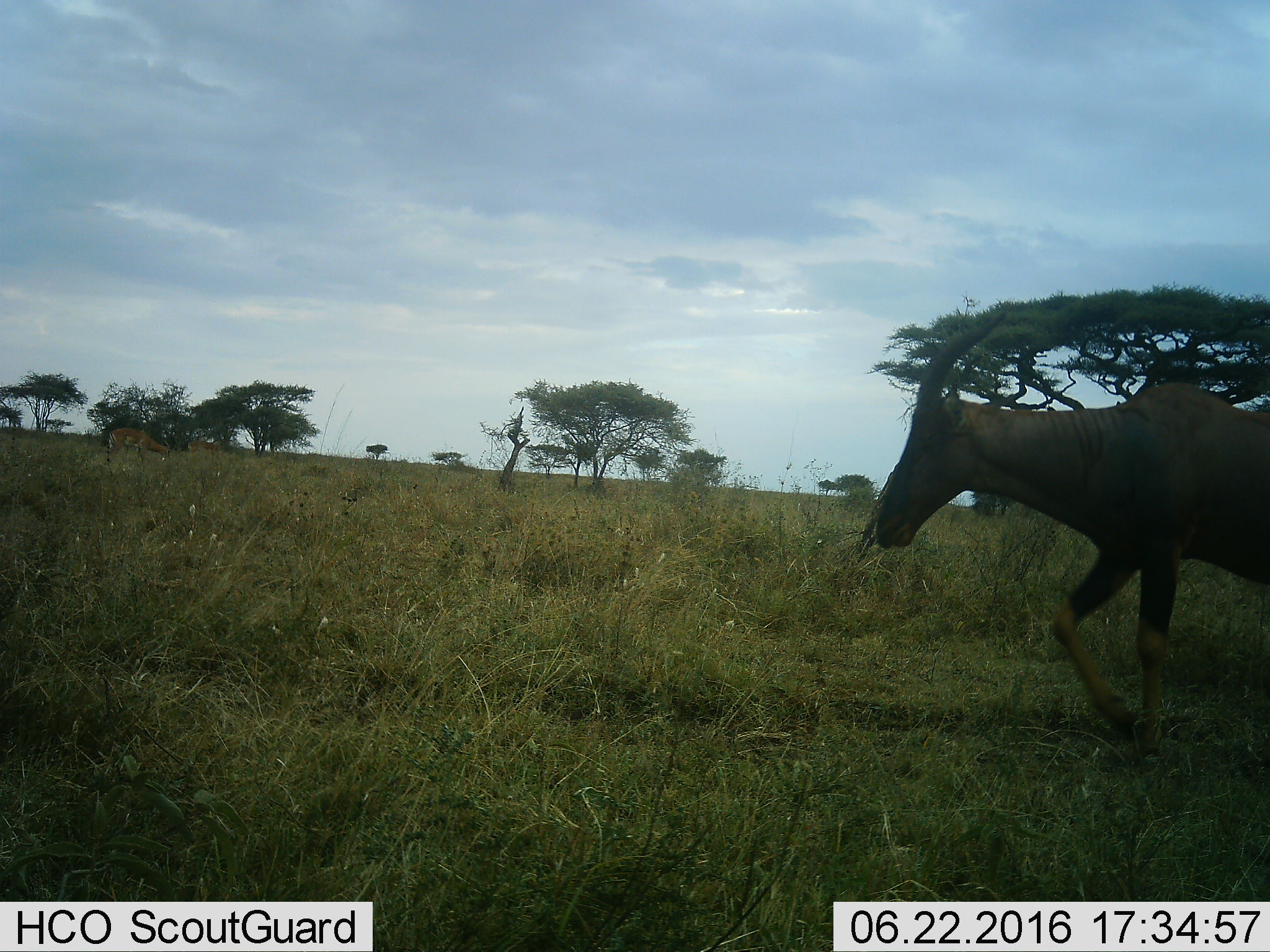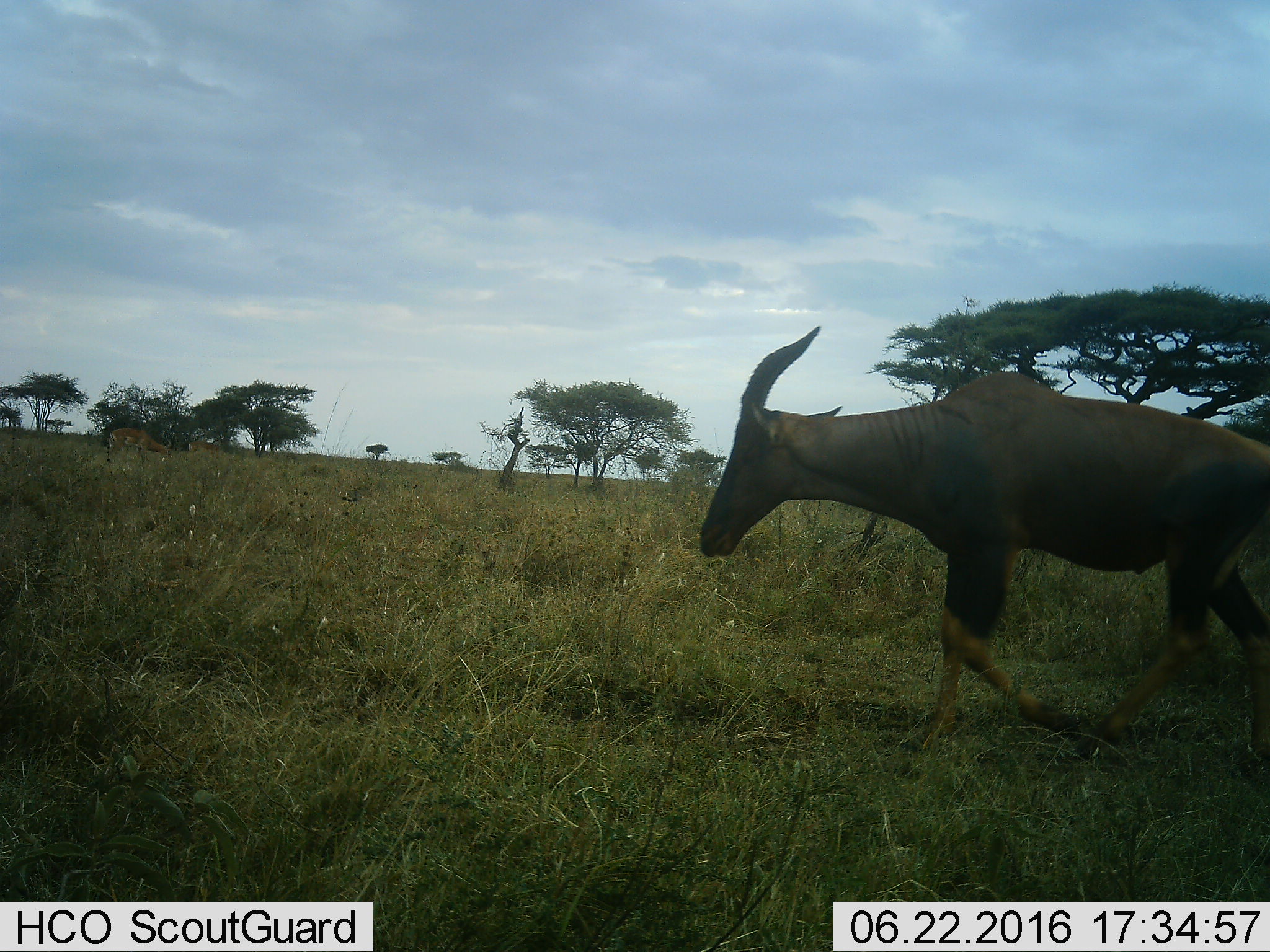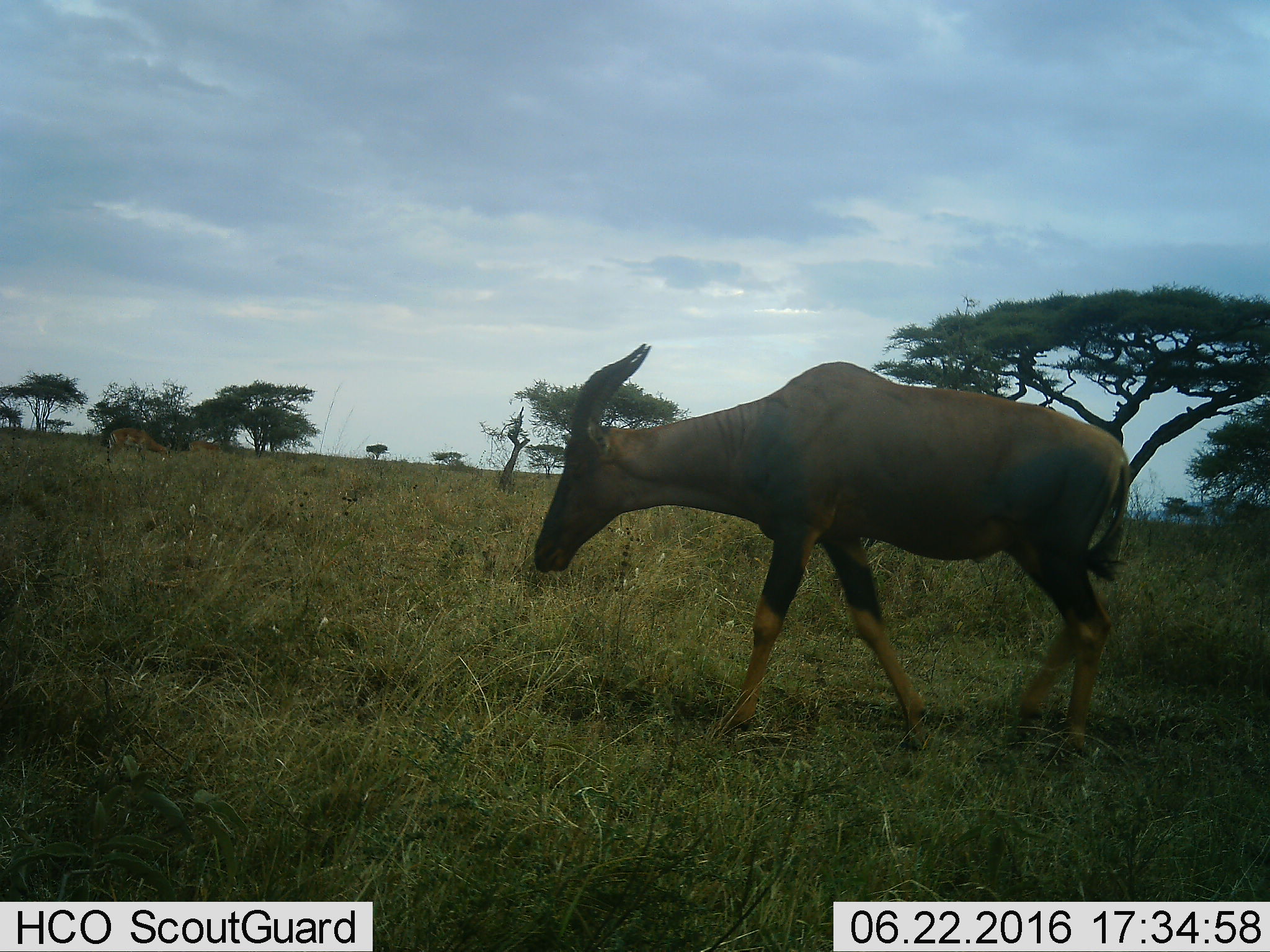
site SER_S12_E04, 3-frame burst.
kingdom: Animalia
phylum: Chordata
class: Mammalia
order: Artiodactyla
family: Bovidae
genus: Damaliscus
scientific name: Damaliscus lunatus jimela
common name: topi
Topi (Damaliscus lunatus jimela), count 1. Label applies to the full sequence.